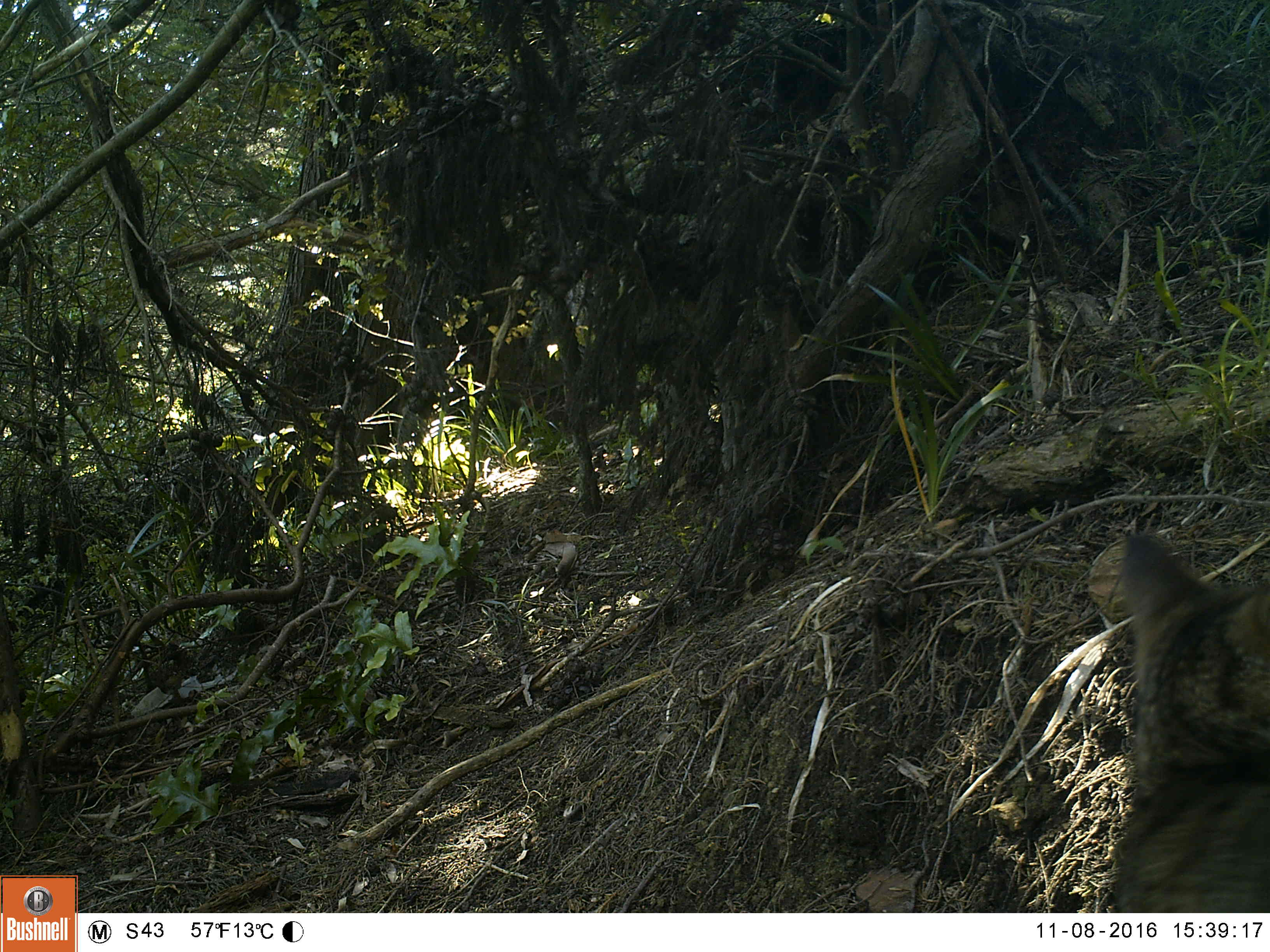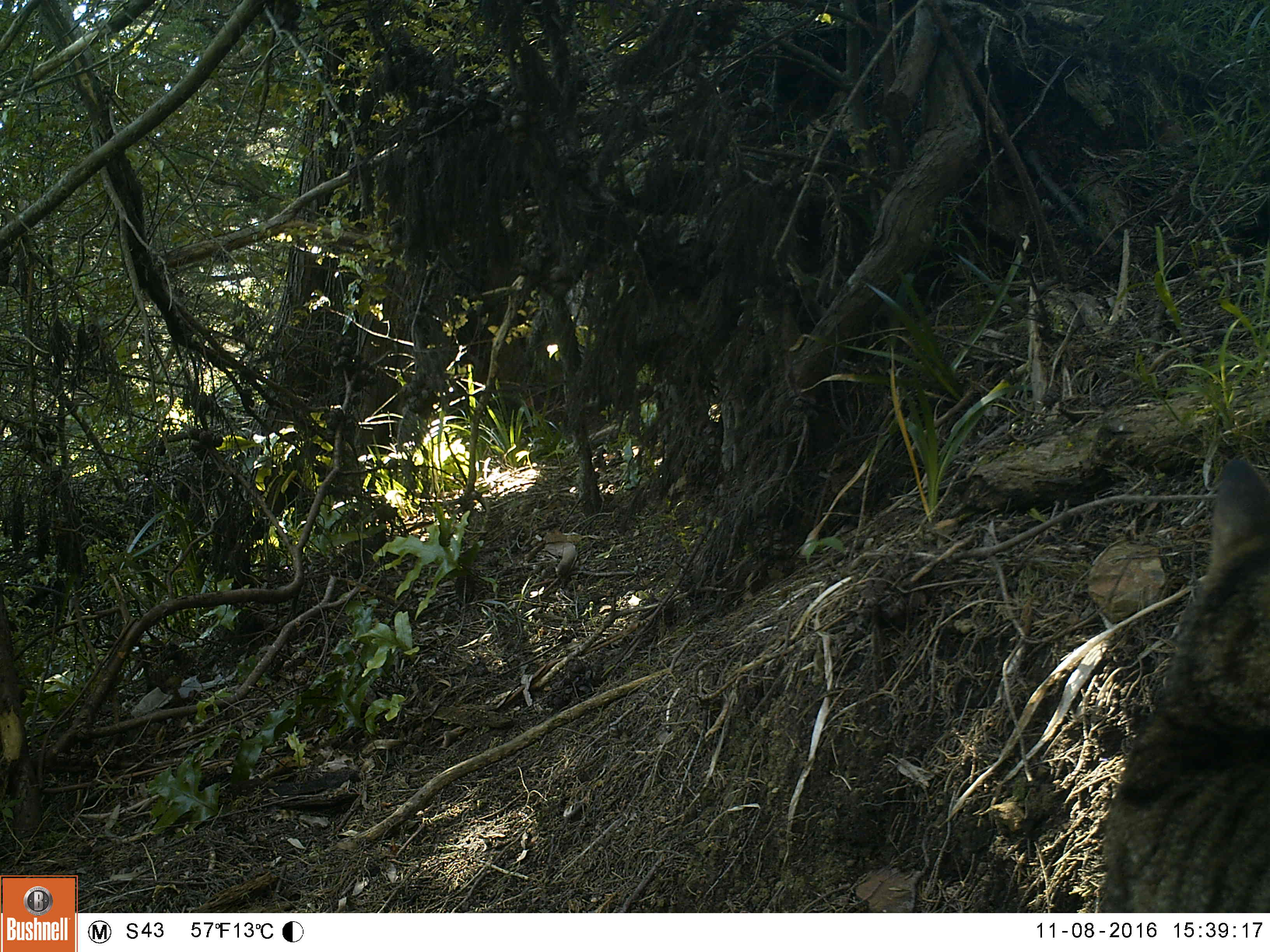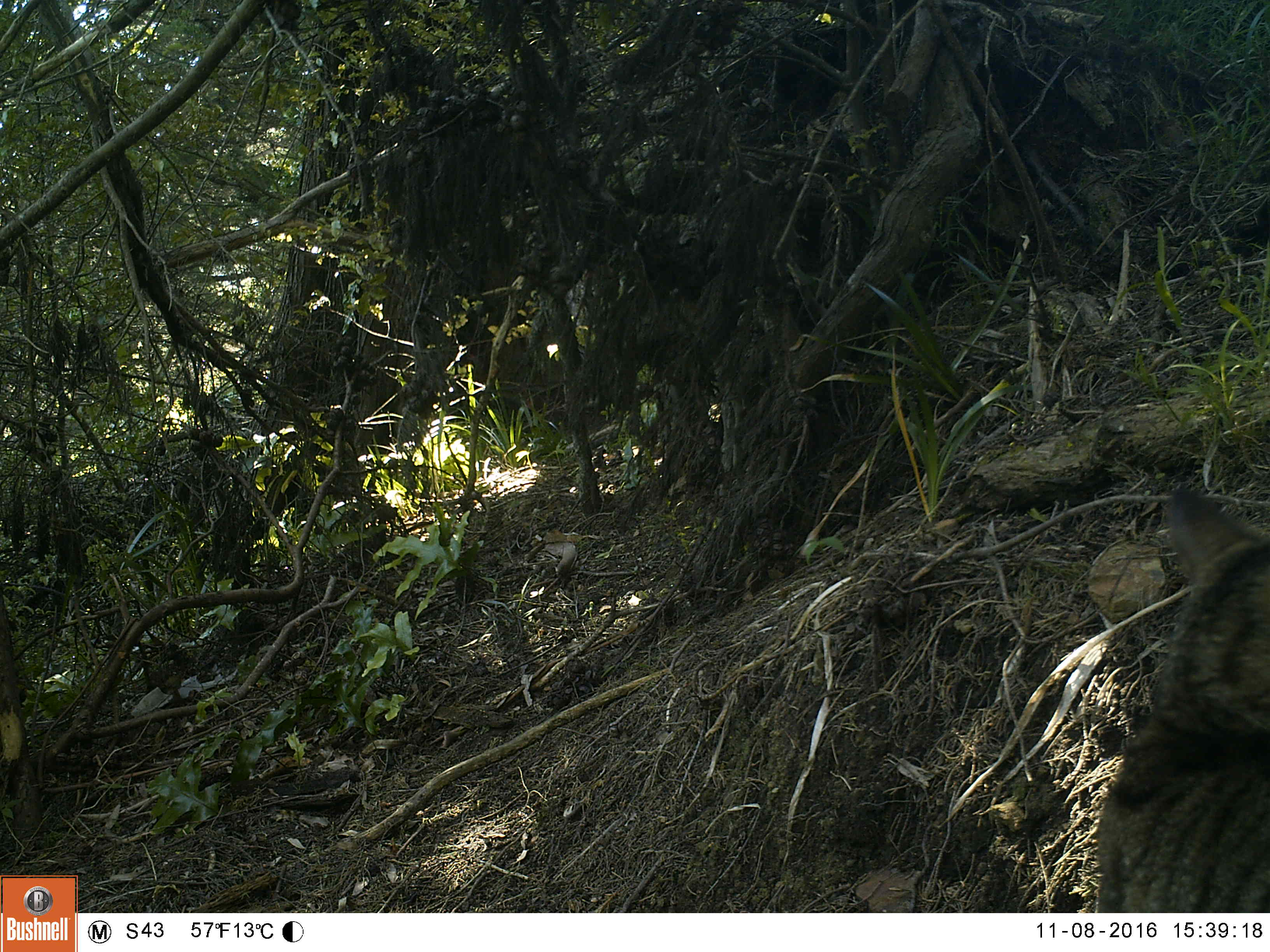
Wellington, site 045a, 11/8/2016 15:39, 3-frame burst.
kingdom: Animalia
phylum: Chordata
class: Mammalia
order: Carnivora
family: Felidae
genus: Felis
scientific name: Felis catus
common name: cat